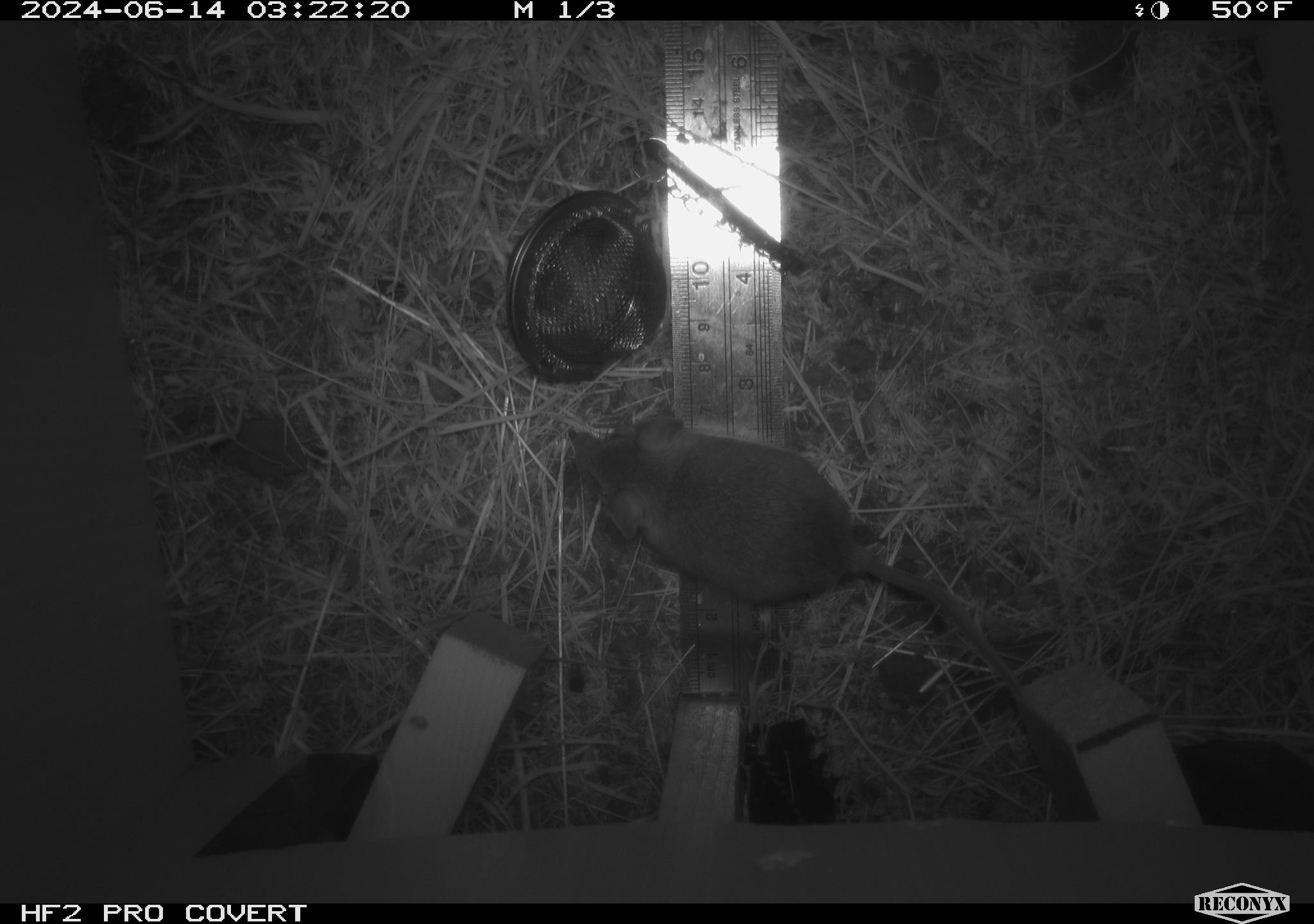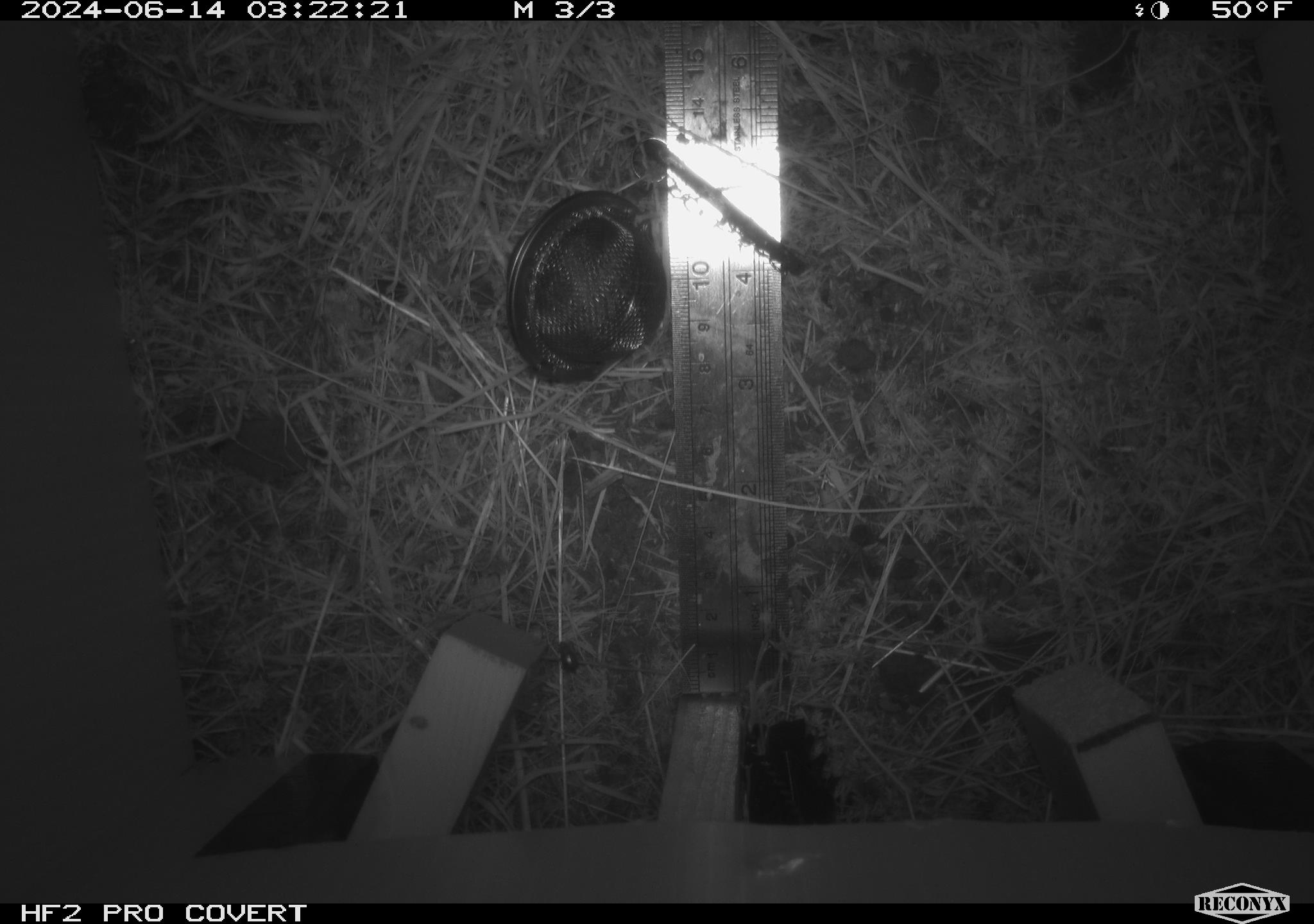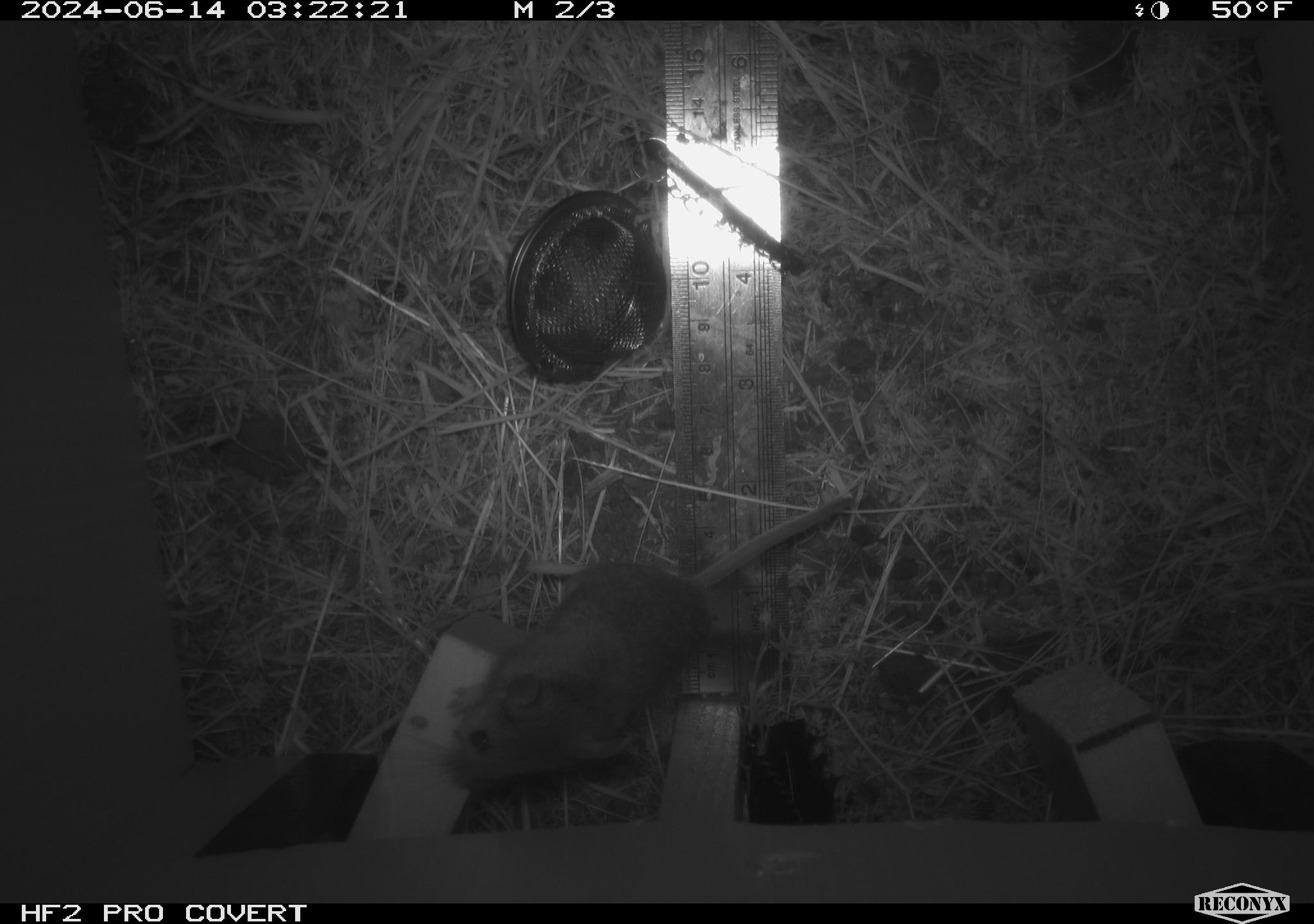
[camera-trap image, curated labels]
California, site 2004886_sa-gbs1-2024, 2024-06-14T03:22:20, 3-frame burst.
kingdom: Animalia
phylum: Chordata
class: Mammalia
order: Rodentia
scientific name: Rodentia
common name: mouse species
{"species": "mouse species (Rodentia)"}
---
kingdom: Animalia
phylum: Arthropoda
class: Insecta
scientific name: Insecta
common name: insect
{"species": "insect (Insecta)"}